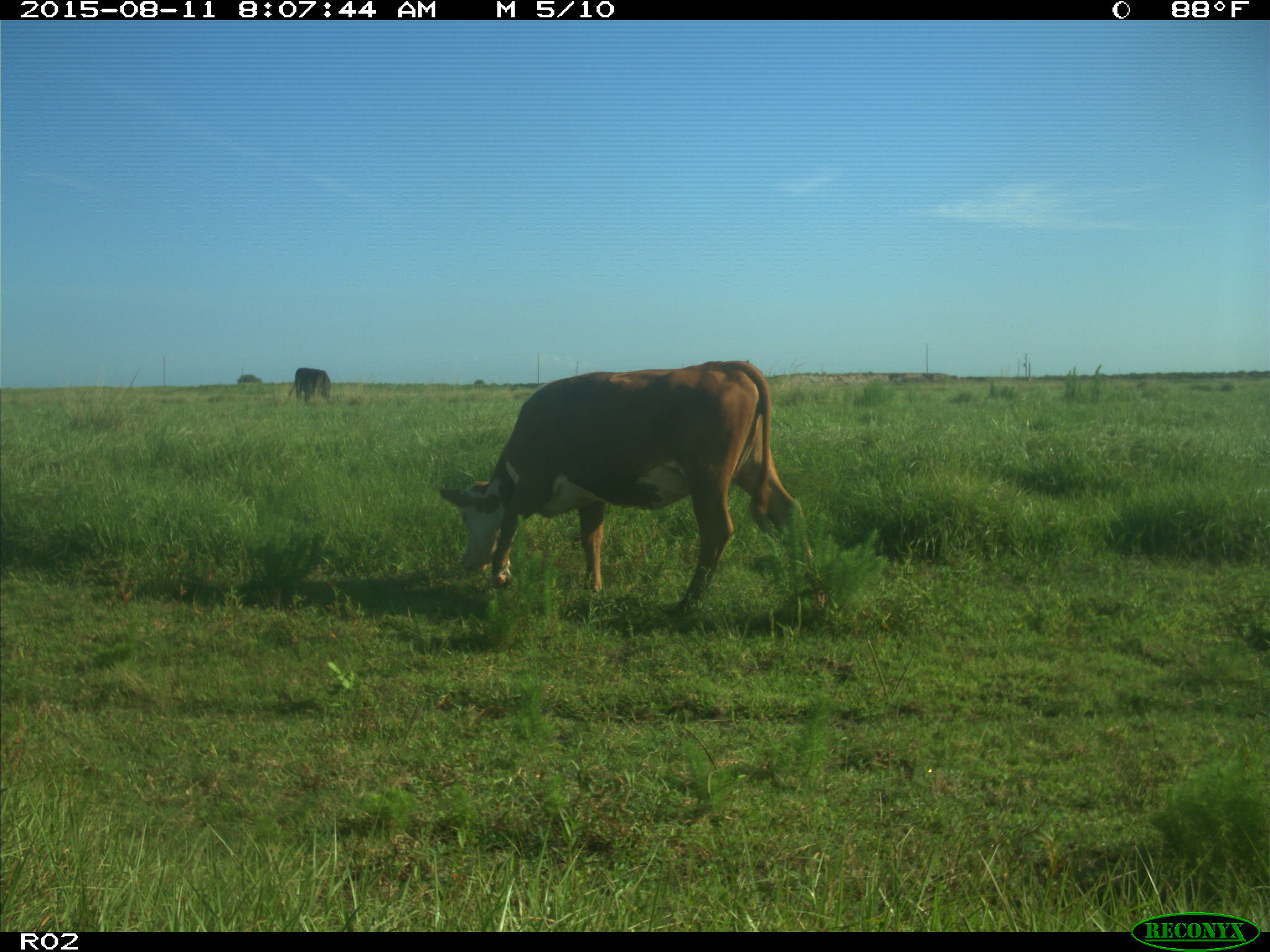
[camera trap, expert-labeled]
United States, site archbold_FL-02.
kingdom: Animalia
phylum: Chordata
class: Mammalia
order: Artiodactyla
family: Bovidae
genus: Bos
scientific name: Bos taurus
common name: domestic cow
Bos taurus (domestic cow).